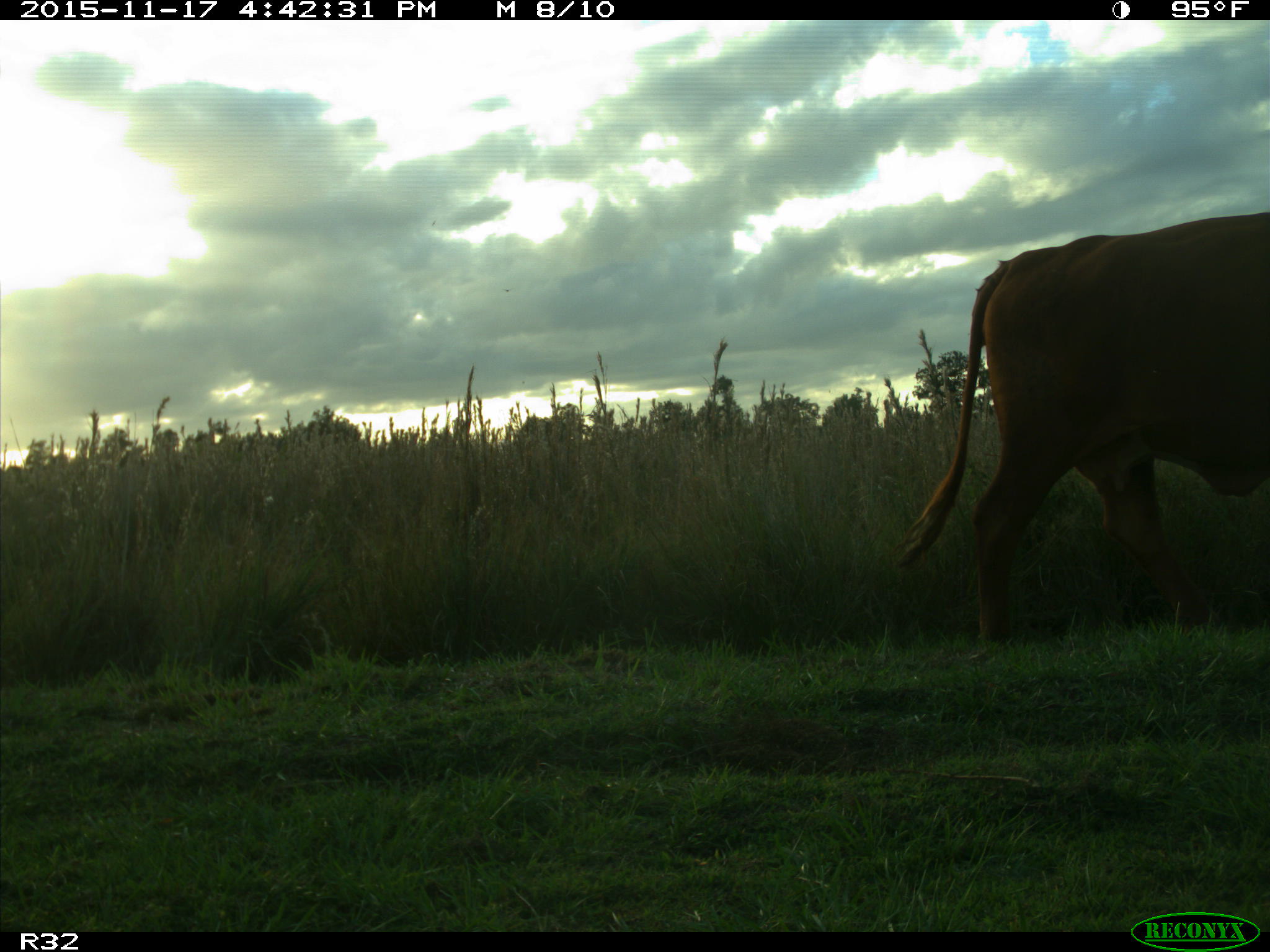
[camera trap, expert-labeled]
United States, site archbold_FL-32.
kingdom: Animalia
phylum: Chordata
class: Mammalia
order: Artiodactyla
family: Bovidae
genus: Bos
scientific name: Bos taurus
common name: domestic cow